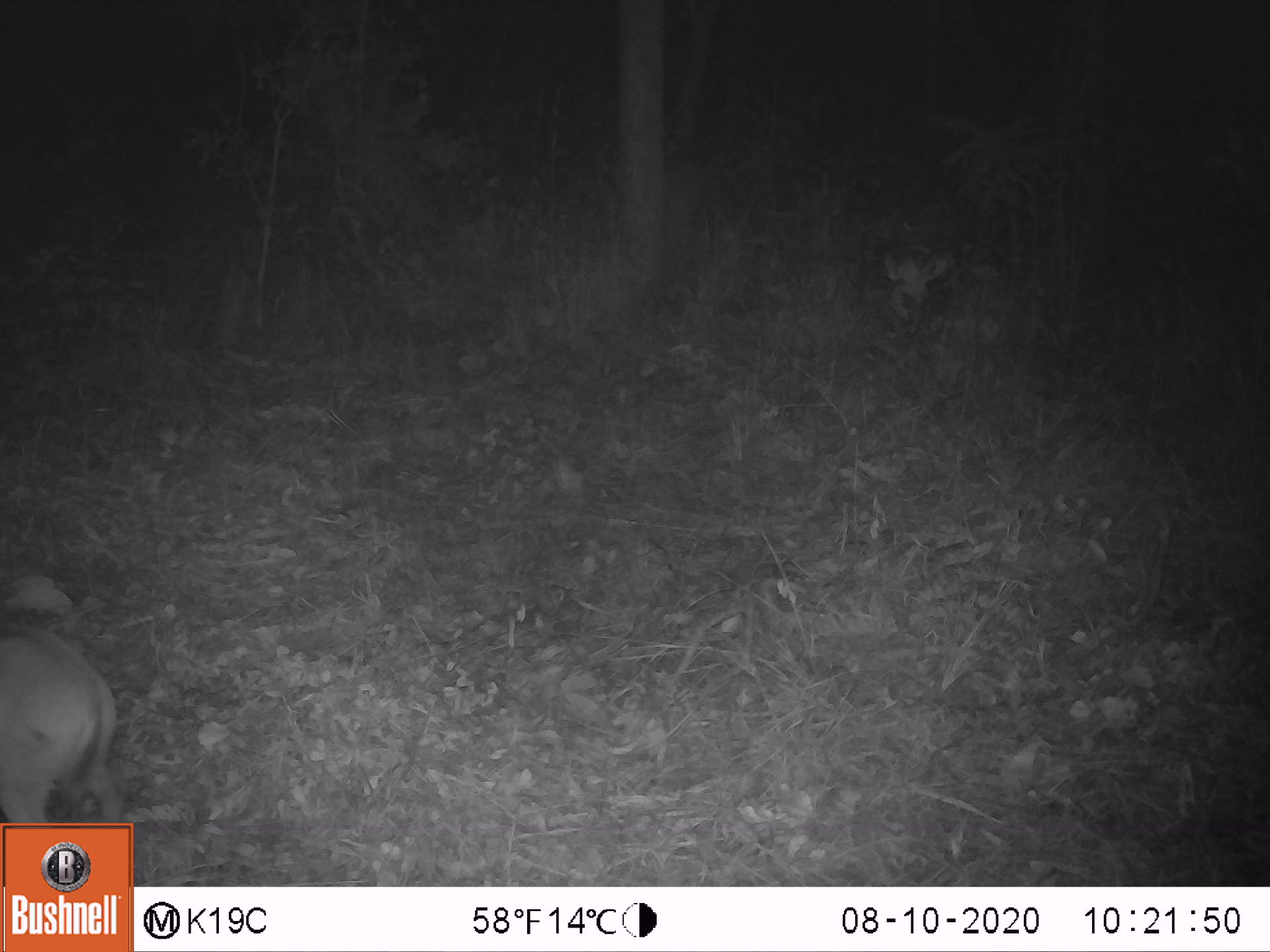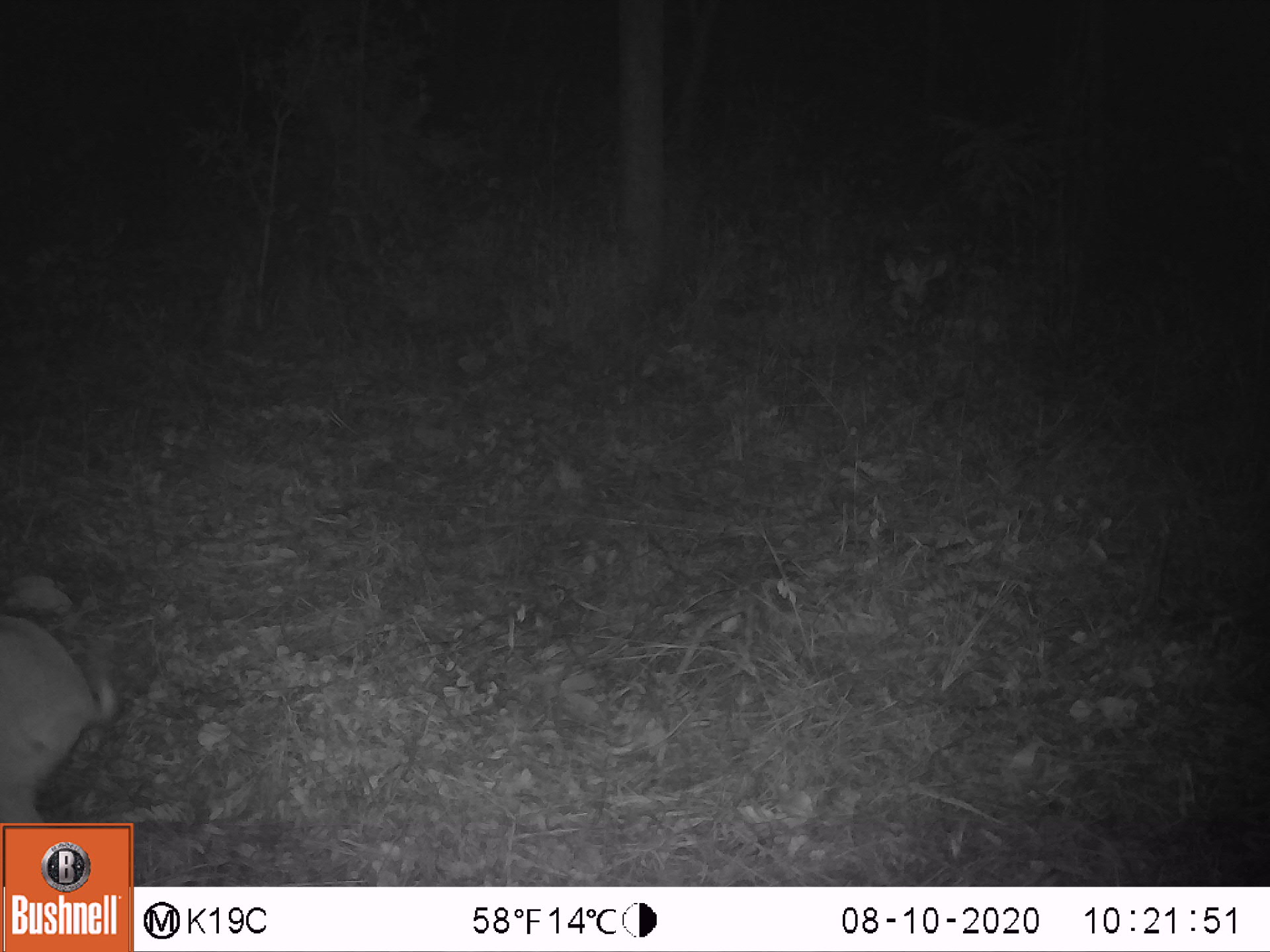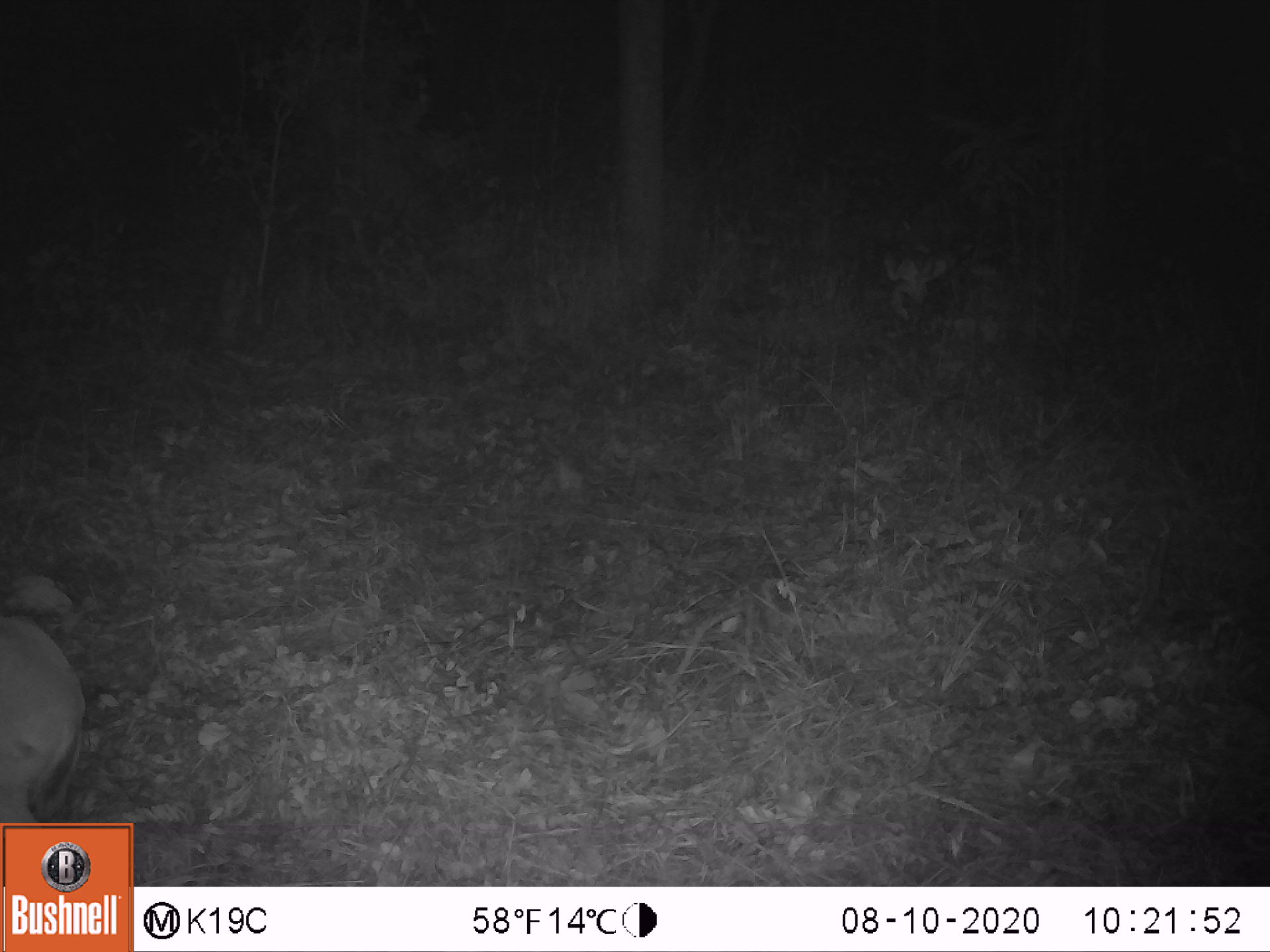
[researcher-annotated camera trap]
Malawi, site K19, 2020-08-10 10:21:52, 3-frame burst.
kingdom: Animalia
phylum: Chordata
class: Mammalia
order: Artiodactyla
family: Bovidae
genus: Sylvicapra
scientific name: Sylvicapra grimmia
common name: common duiker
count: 1